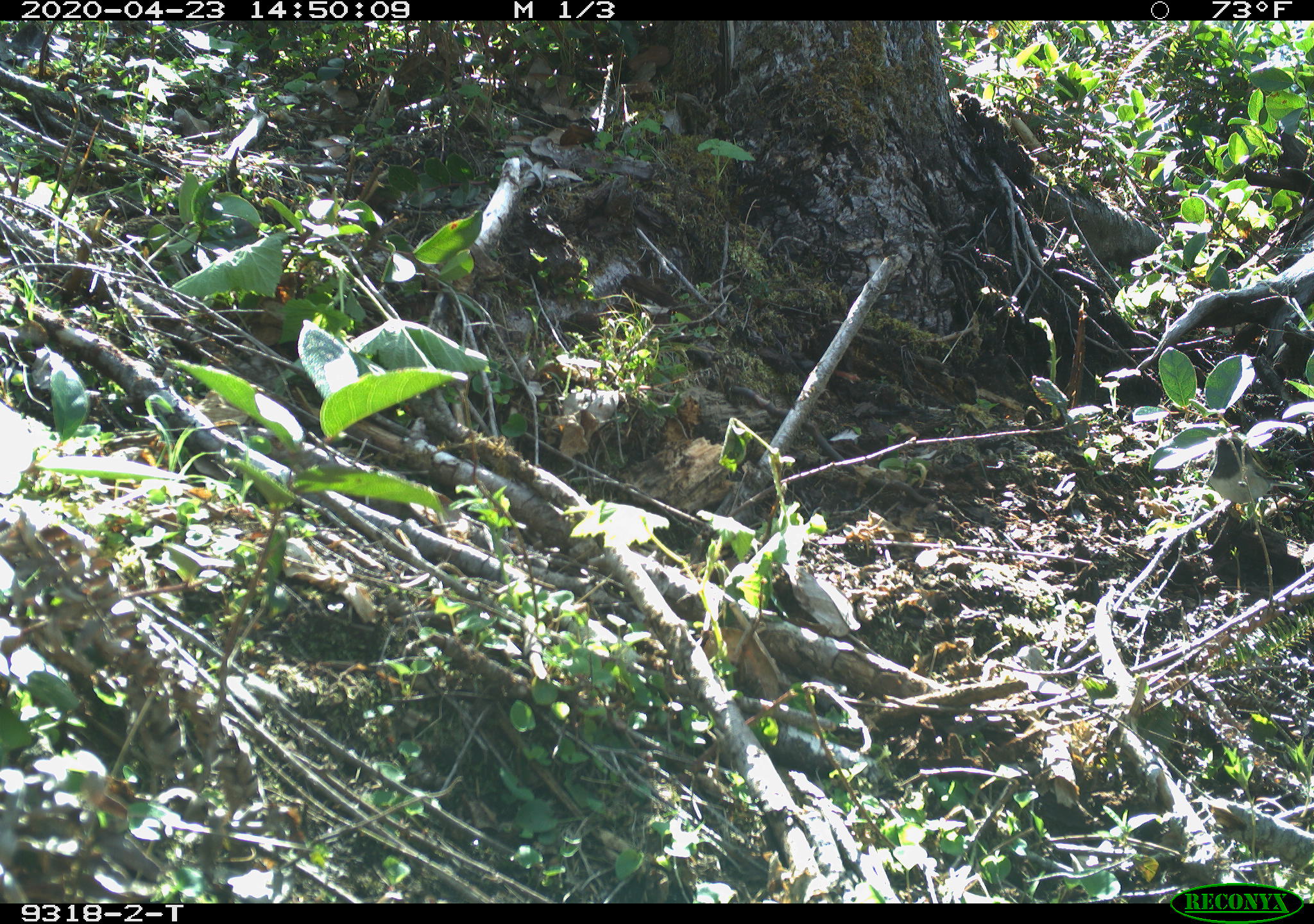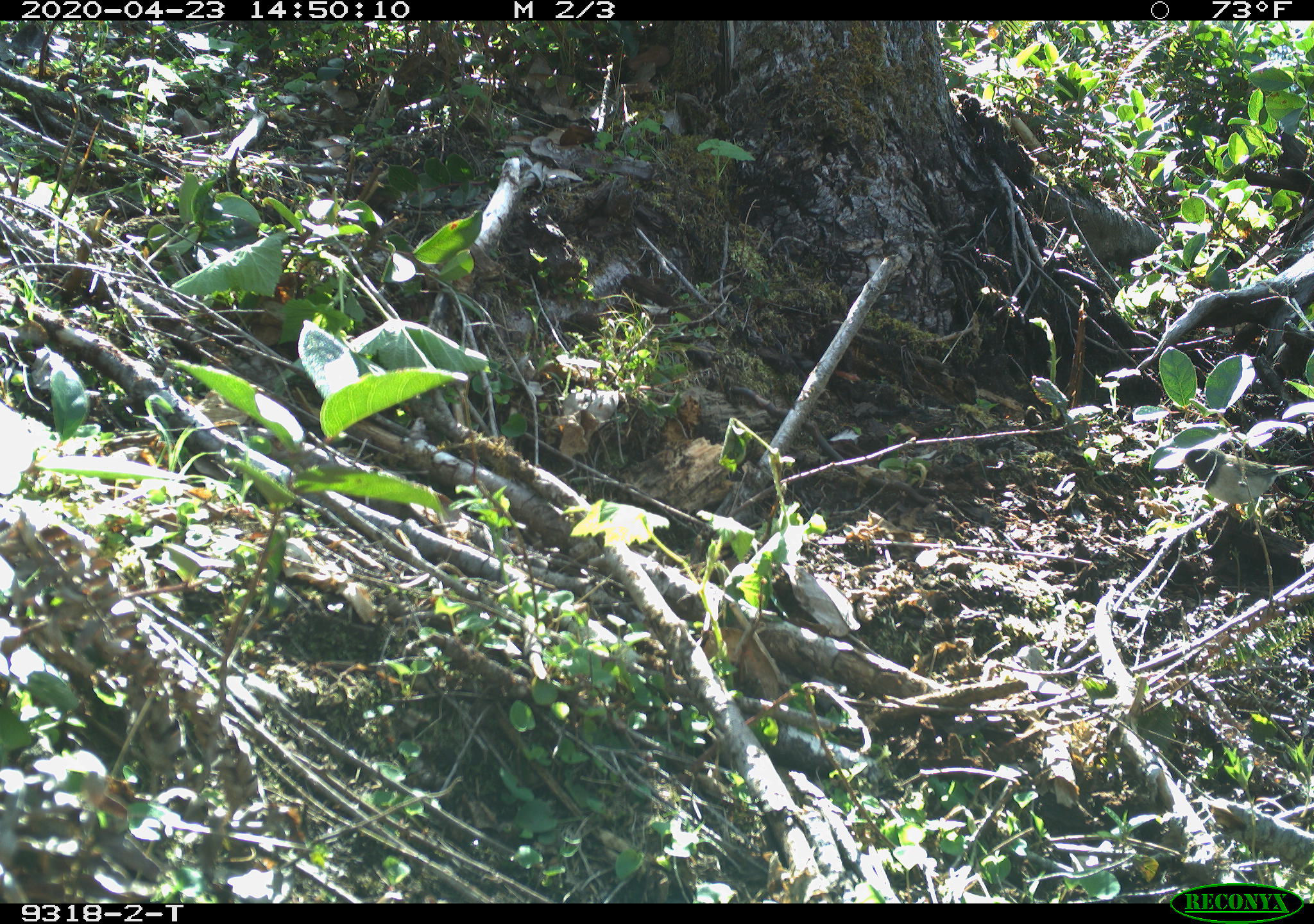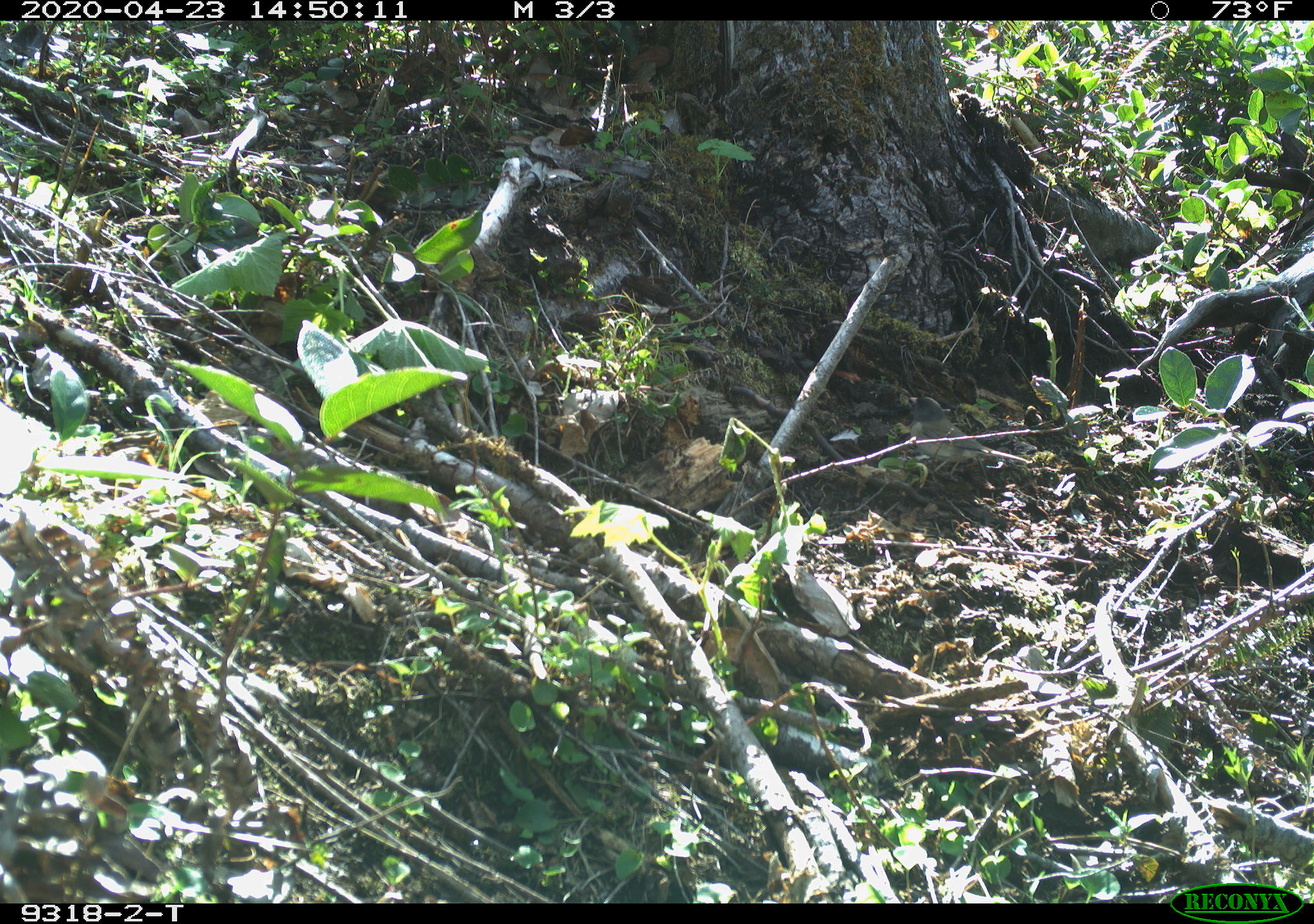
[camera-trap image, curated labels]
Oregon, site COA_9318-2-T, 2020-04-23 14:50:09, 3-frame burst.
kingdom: Animalia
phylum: Chordata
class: Aves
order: Passeriformes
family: Passerellidae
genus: Junco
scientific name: Junco hyemalis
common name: dark-eyed junco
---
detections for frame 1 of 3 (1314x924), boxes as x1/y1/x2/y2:
dark-eyed junco: 1198/435/1307/512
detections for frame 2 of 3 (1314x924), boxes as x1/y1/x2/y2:
dark-eyed junco: 1175/447/1307/520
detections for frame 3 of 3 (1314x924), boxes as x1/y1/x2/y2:
dark-eyed junco: 903/394/1032/467